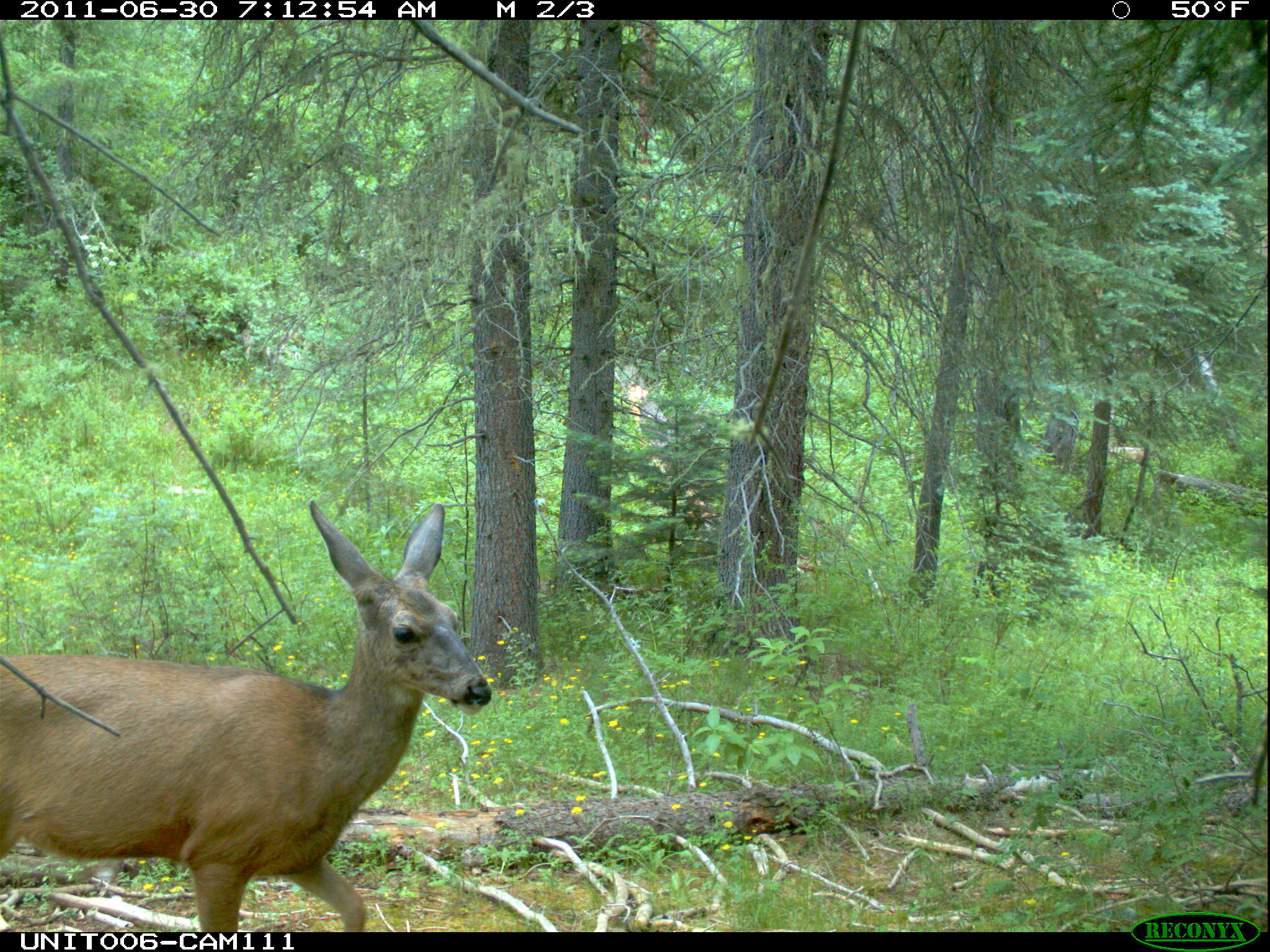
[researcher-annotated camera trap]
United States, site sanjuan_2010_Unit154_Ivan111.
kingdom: Animalia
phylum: Chordata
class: Mammalia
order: Artiodactyla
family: Cervidae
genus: Odocoileus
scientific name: Odocoileus hemionus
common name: mule deer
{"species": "Odocoileus hemionus (mule deer)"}